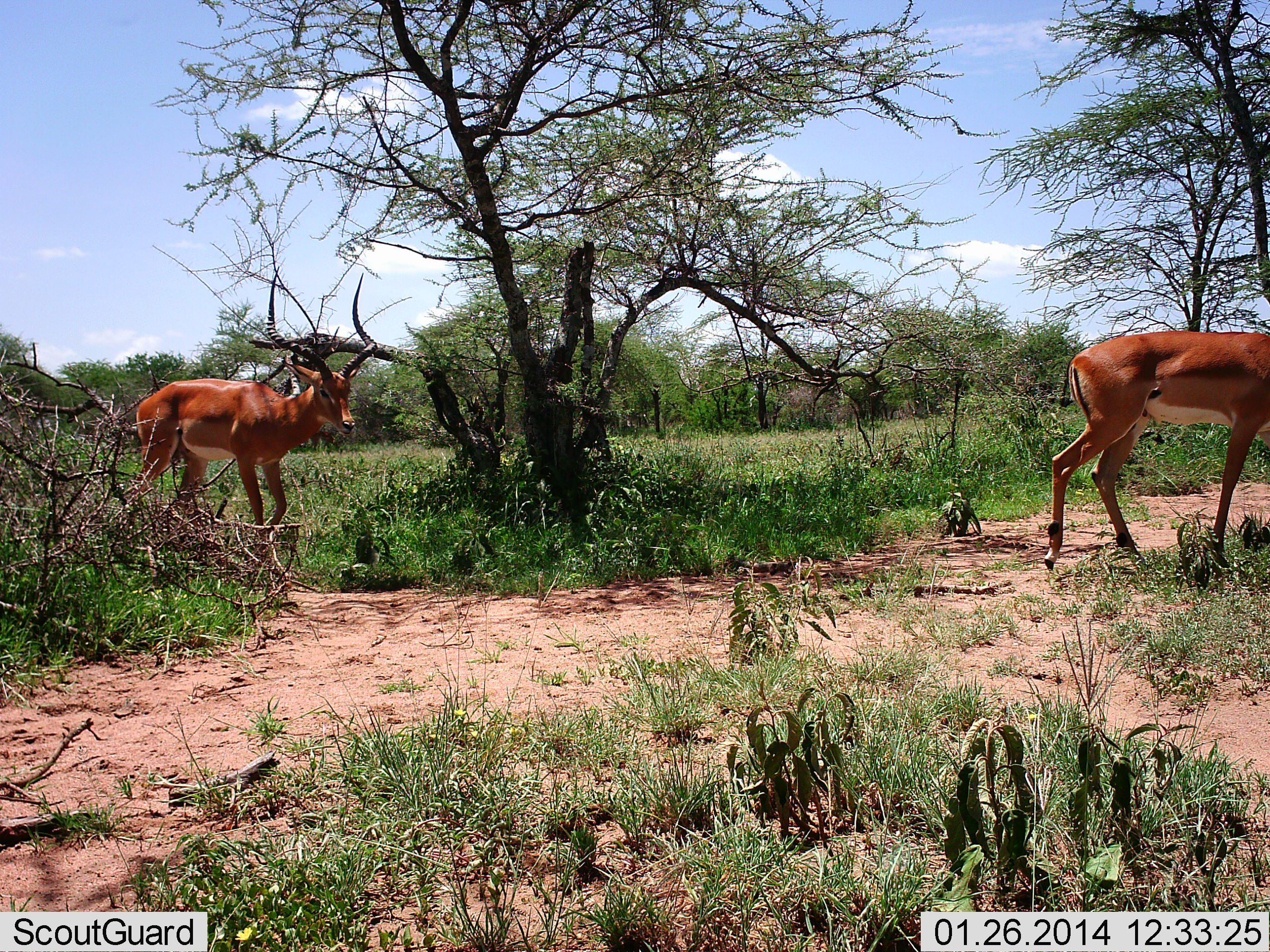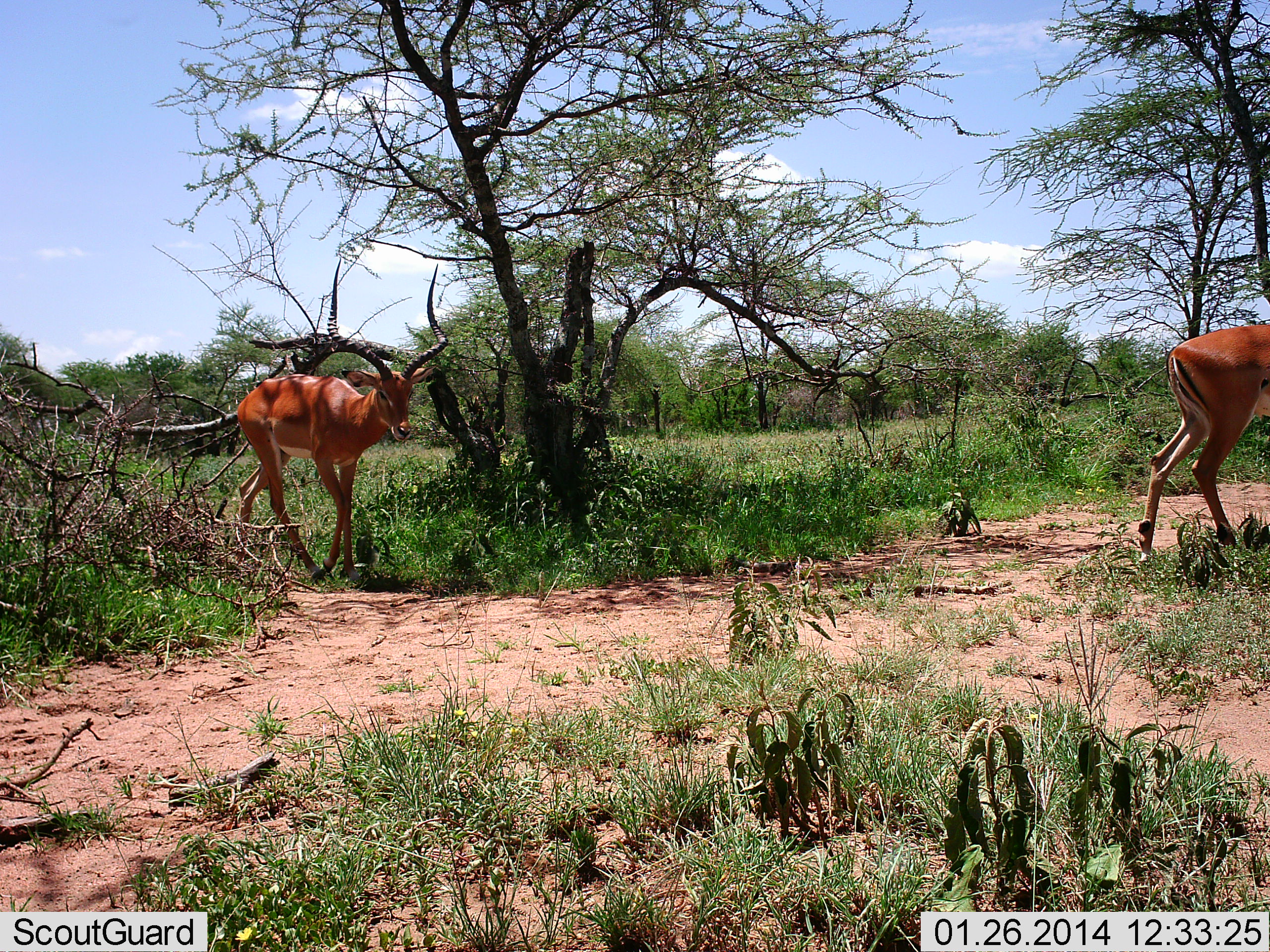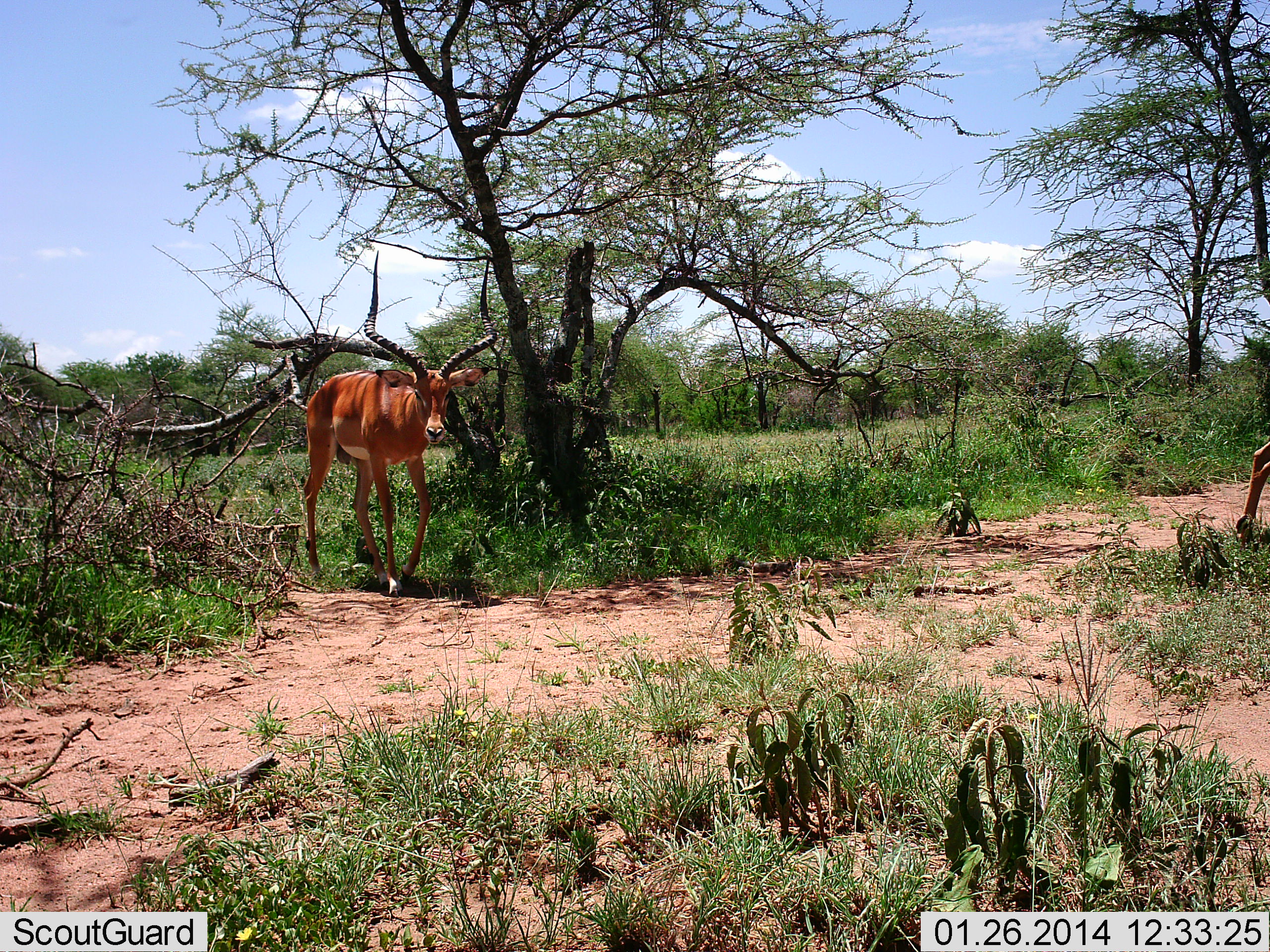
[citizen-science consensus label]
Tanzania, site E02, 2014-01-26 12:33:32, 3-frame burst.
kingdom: Animalia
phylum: Chordata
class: Mammalia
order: Artiodactyla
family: Bovidae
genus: Aepyceros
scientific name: Aepyceros melampus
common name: impala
Impala (Aepyceros melampus), count 2. Behavior (volunteer vote fractions): standing 0%, resting 0%, moving 100%, interacting 0%. Young present (vote fraction): 0%. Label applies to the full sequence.